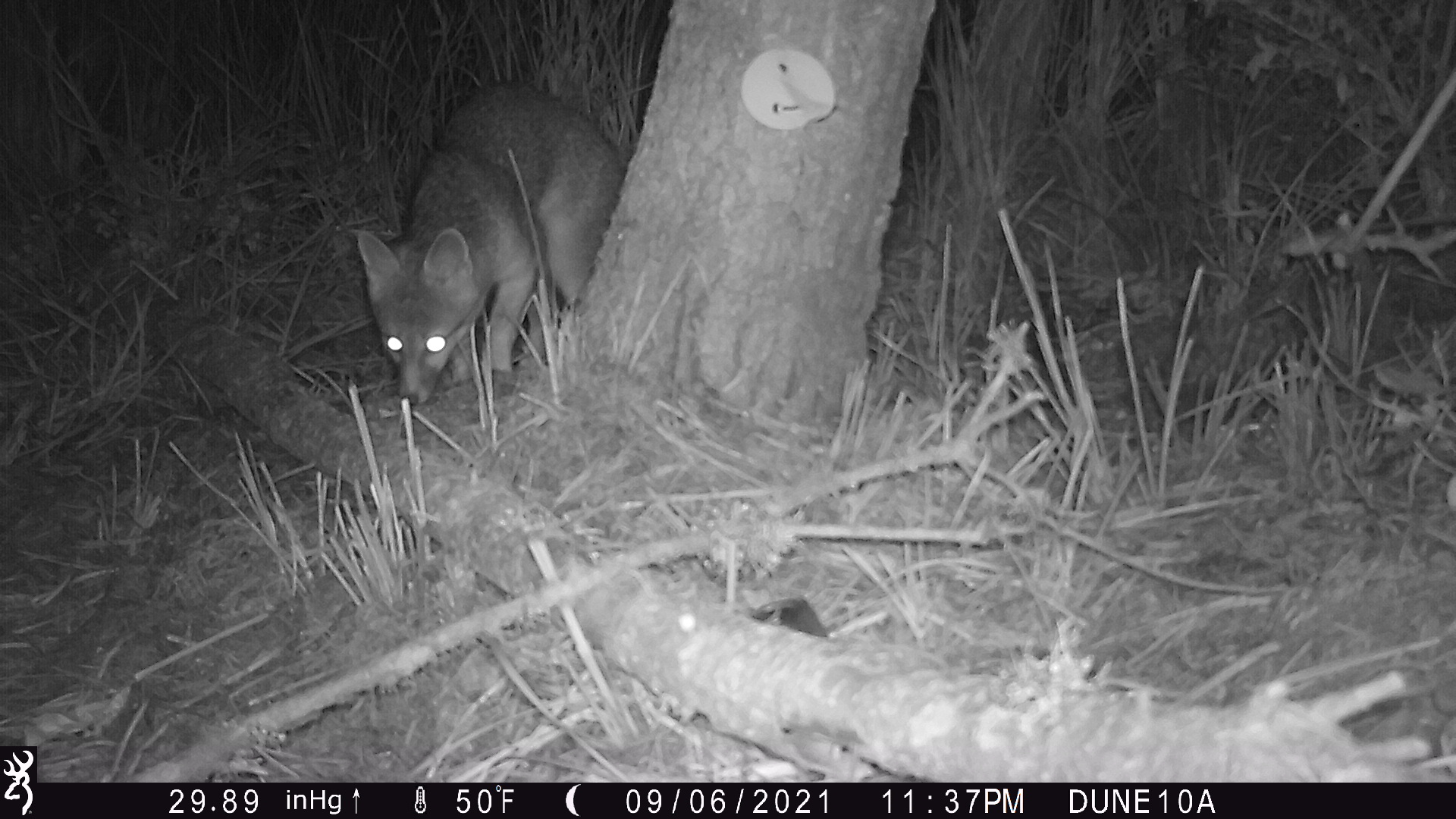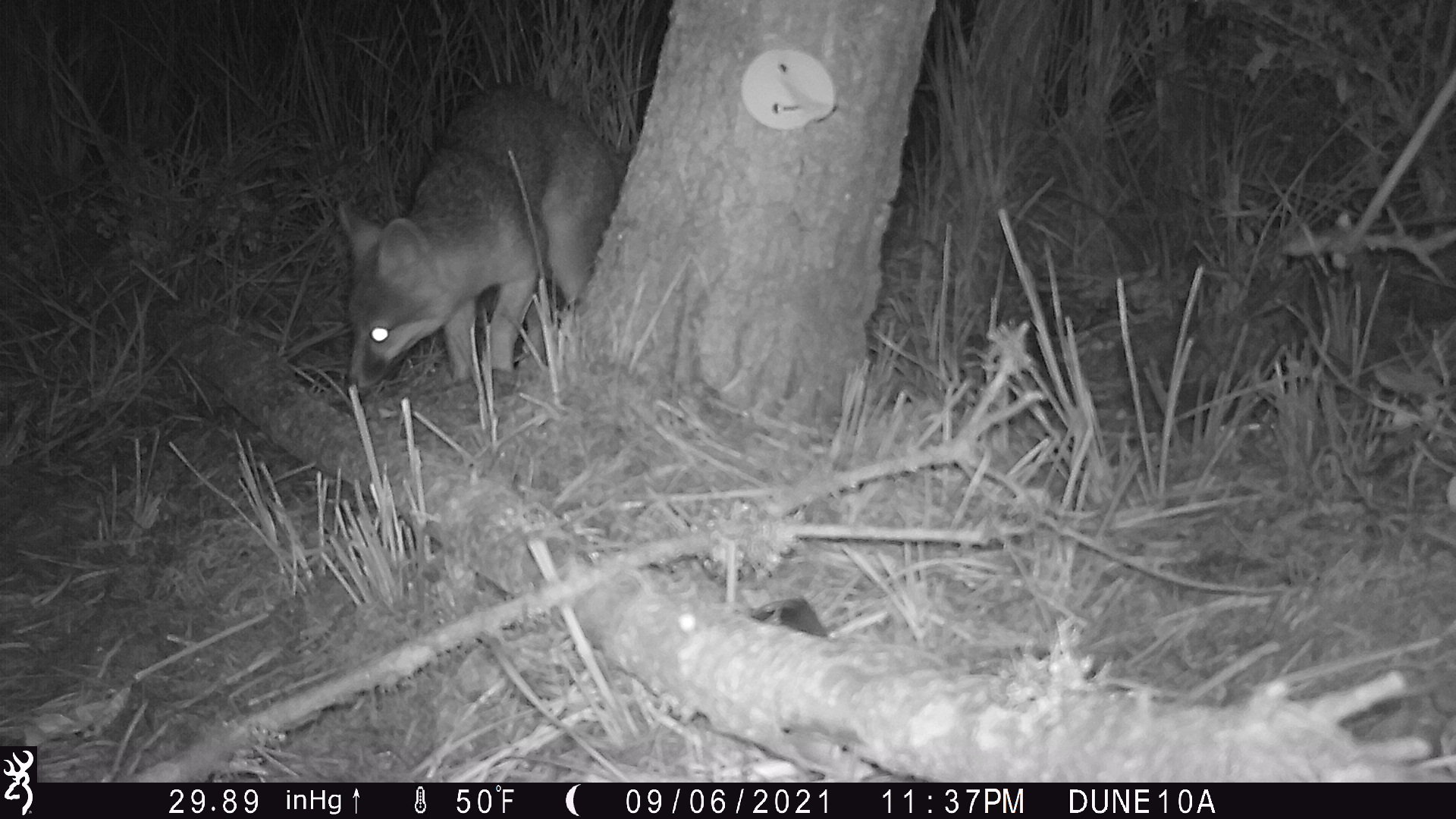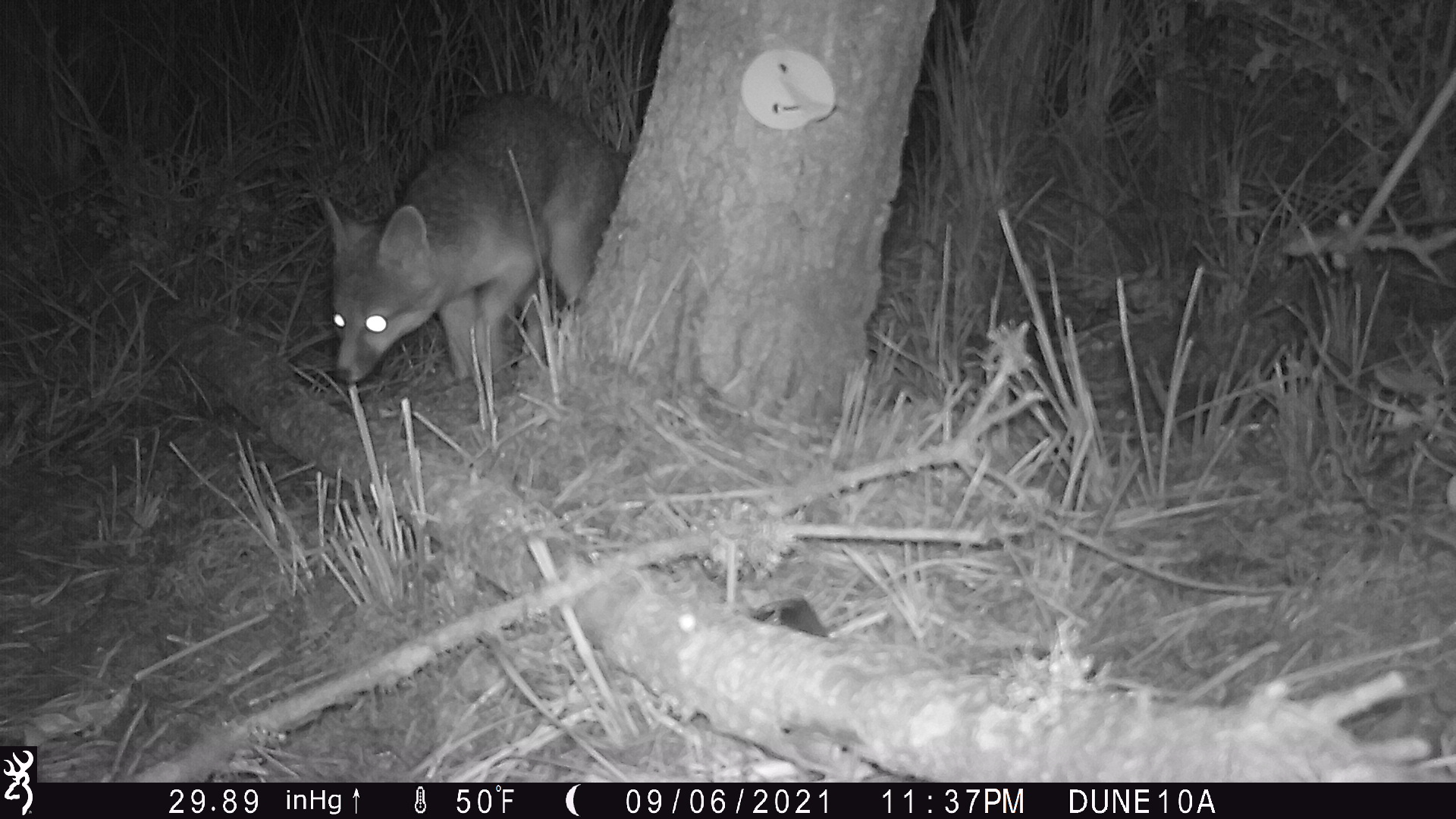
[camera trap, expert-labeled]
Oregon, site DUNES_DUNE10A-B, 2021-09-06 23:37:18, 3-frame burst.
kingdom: Animalia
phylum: Chordata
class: Mammalia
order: Carnivora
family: Canidae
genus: Urocyon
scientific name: Urocyon cinereoargenteus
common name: gray fox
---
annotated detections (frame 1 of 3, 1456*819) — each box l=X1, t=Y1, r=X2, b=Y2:
gray fox: l=343, t=63, r=654, b=415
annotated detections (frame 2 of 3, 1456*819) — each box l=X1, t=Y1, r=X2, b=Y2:
gray fox: l=312, t=60, r=633, b=416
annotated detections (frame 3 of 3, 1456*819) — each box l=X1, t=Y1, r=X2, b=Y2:
gray fox: l=308, t=78, r=634, b=409